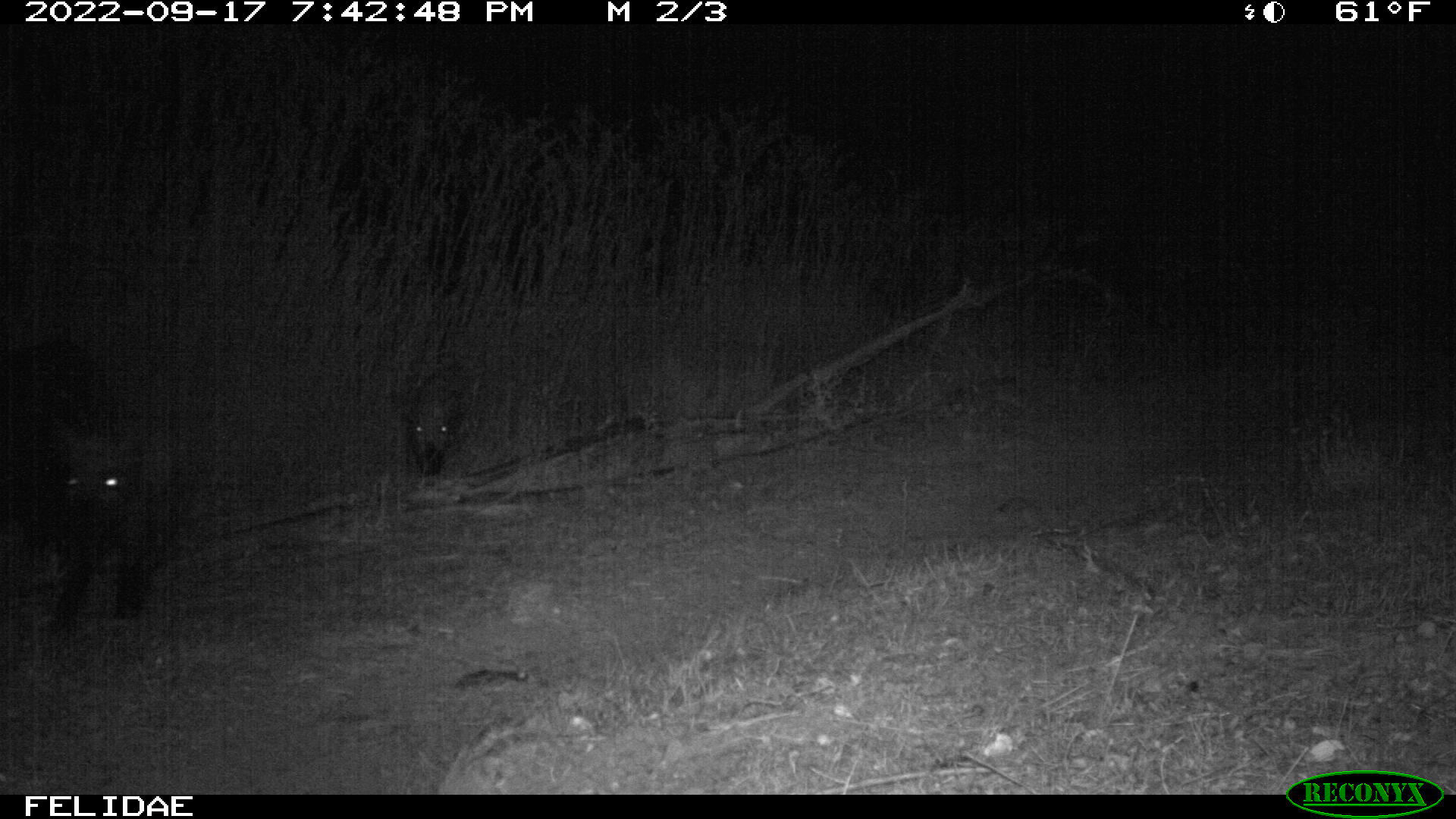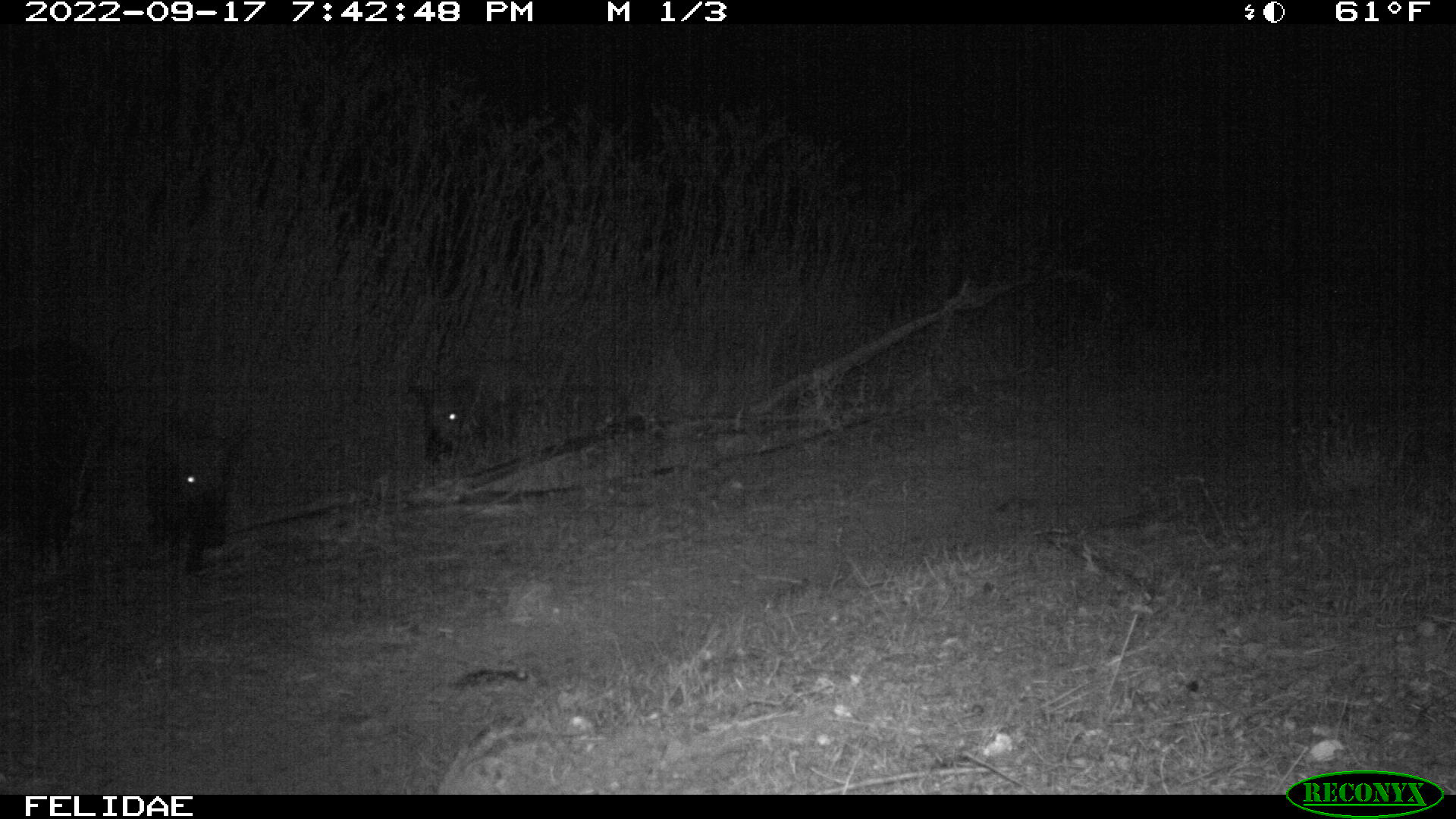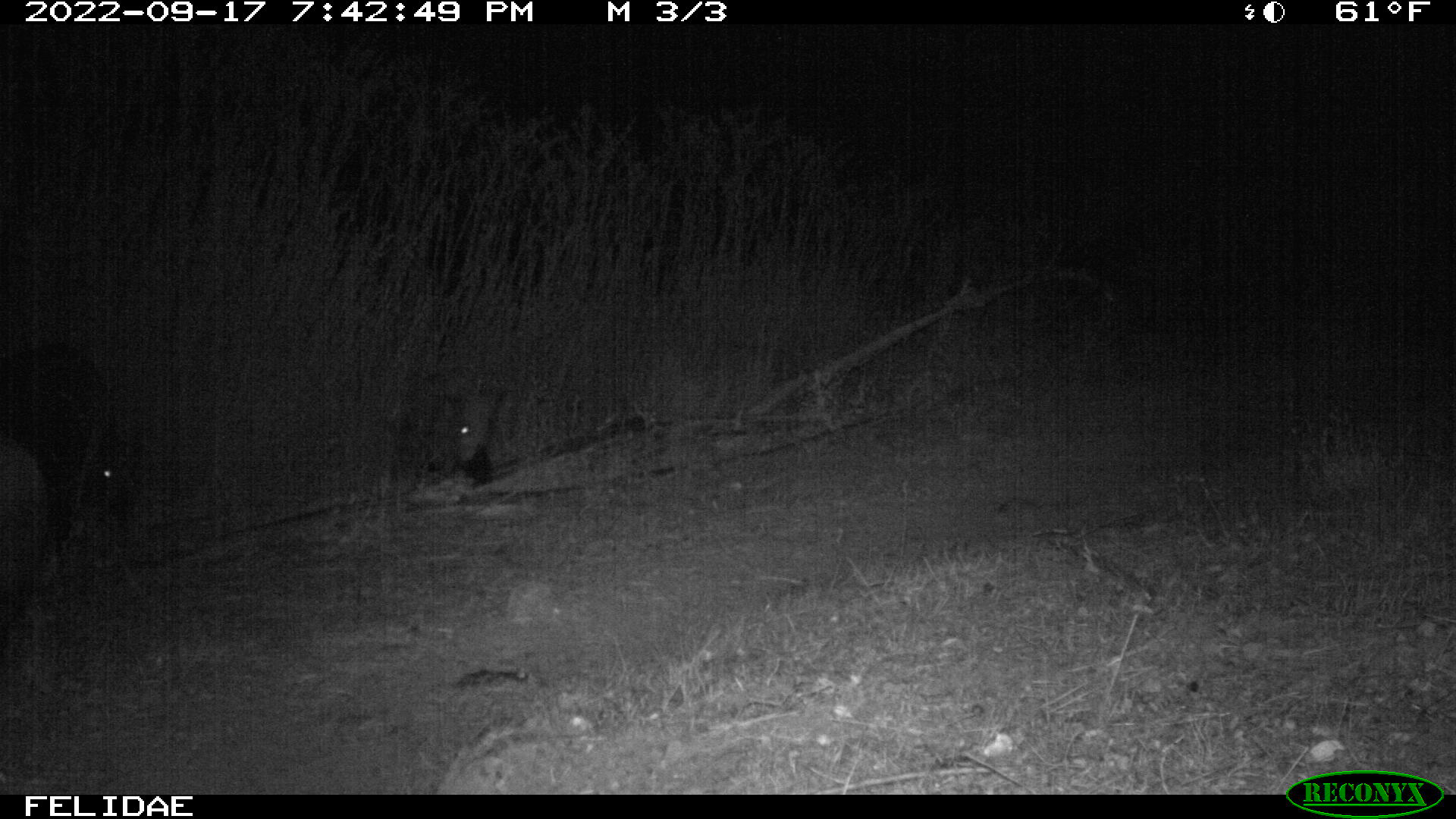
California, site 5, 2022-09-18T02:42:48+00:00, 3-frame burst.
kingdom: Animalia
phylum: Chordata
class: Mammalia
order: Artiodactyla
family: Suidae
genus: Sus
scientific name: Sus scrofa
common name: wild boar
Wild boar (Sus scrofa).